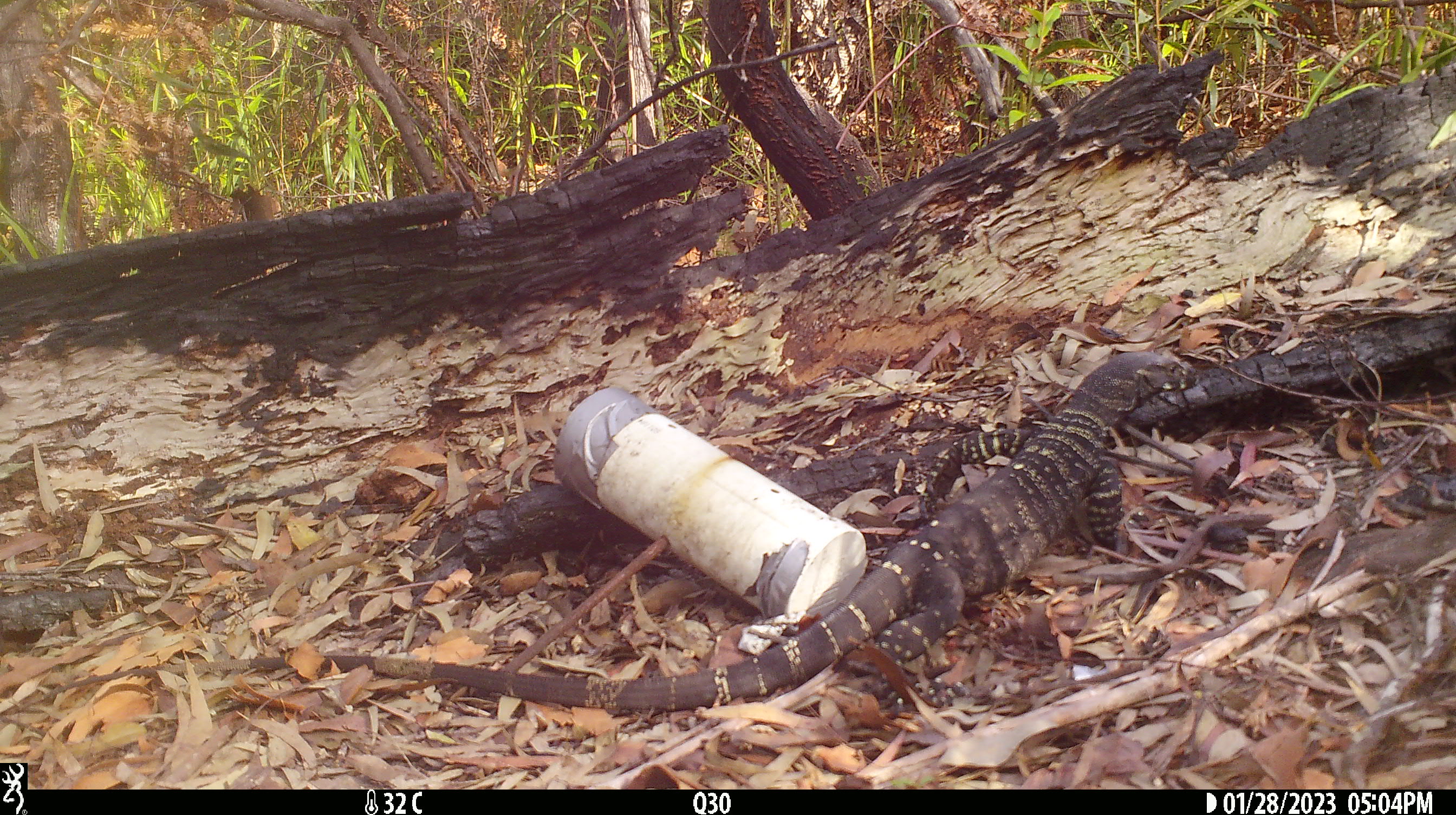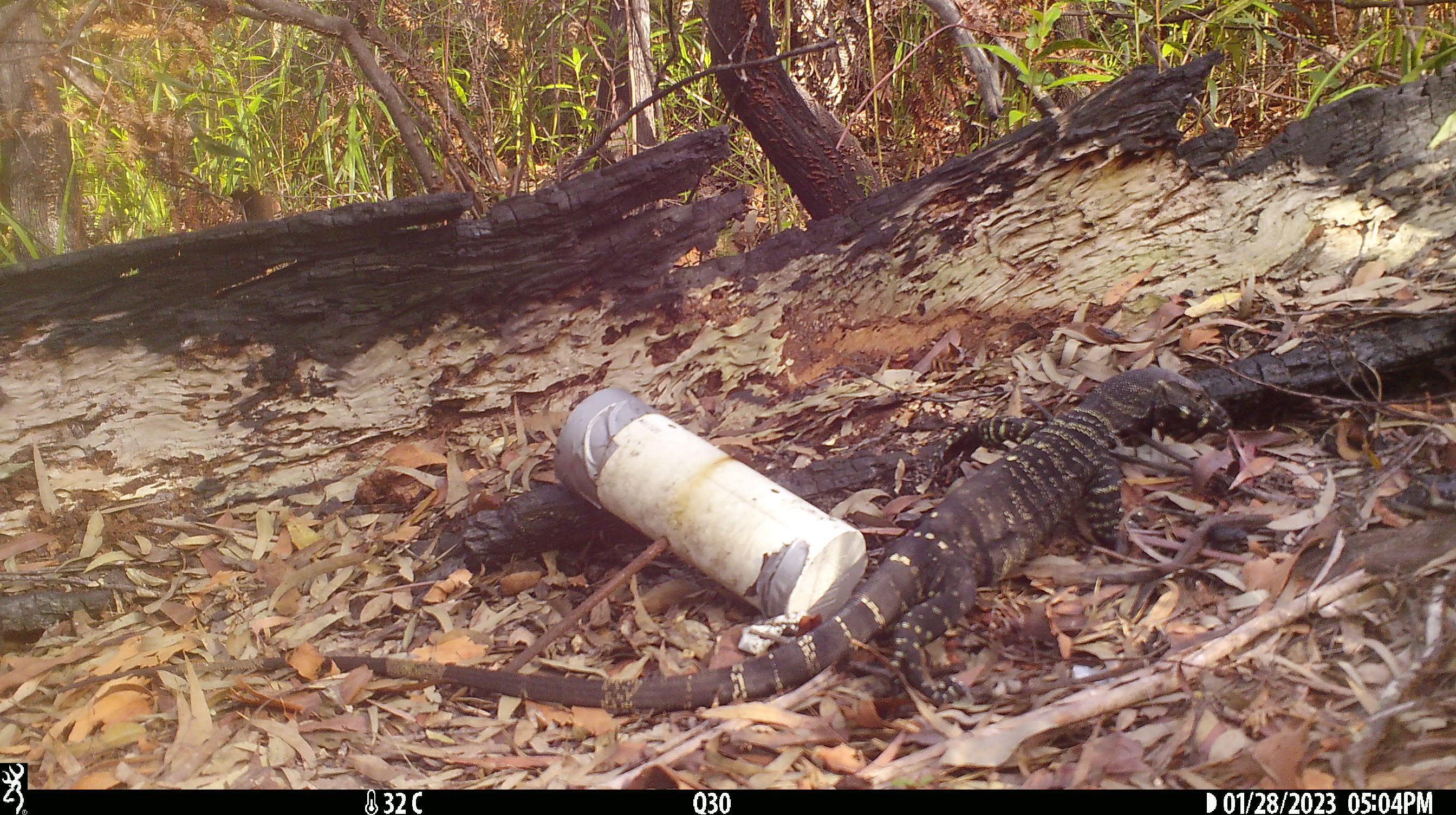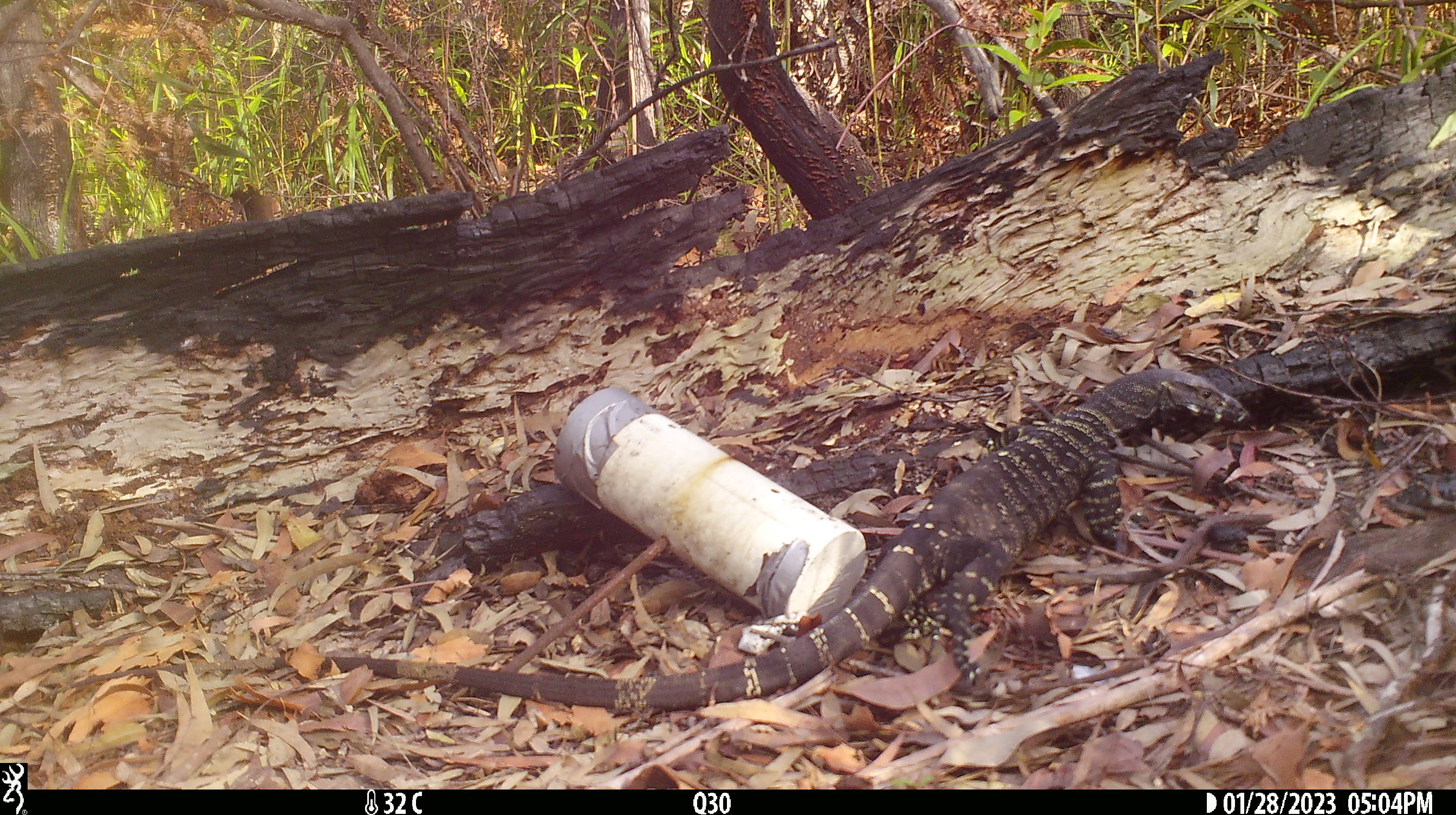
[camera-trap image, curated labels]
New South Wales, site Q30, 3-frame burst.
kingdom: Animalia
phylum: Chordata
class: Reptilia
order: Squamata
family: Varanidae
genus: Varanus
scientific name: Varanus varius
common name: lace monitor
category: goanna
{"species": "goanna (lace monitor) (Varanus varius)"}